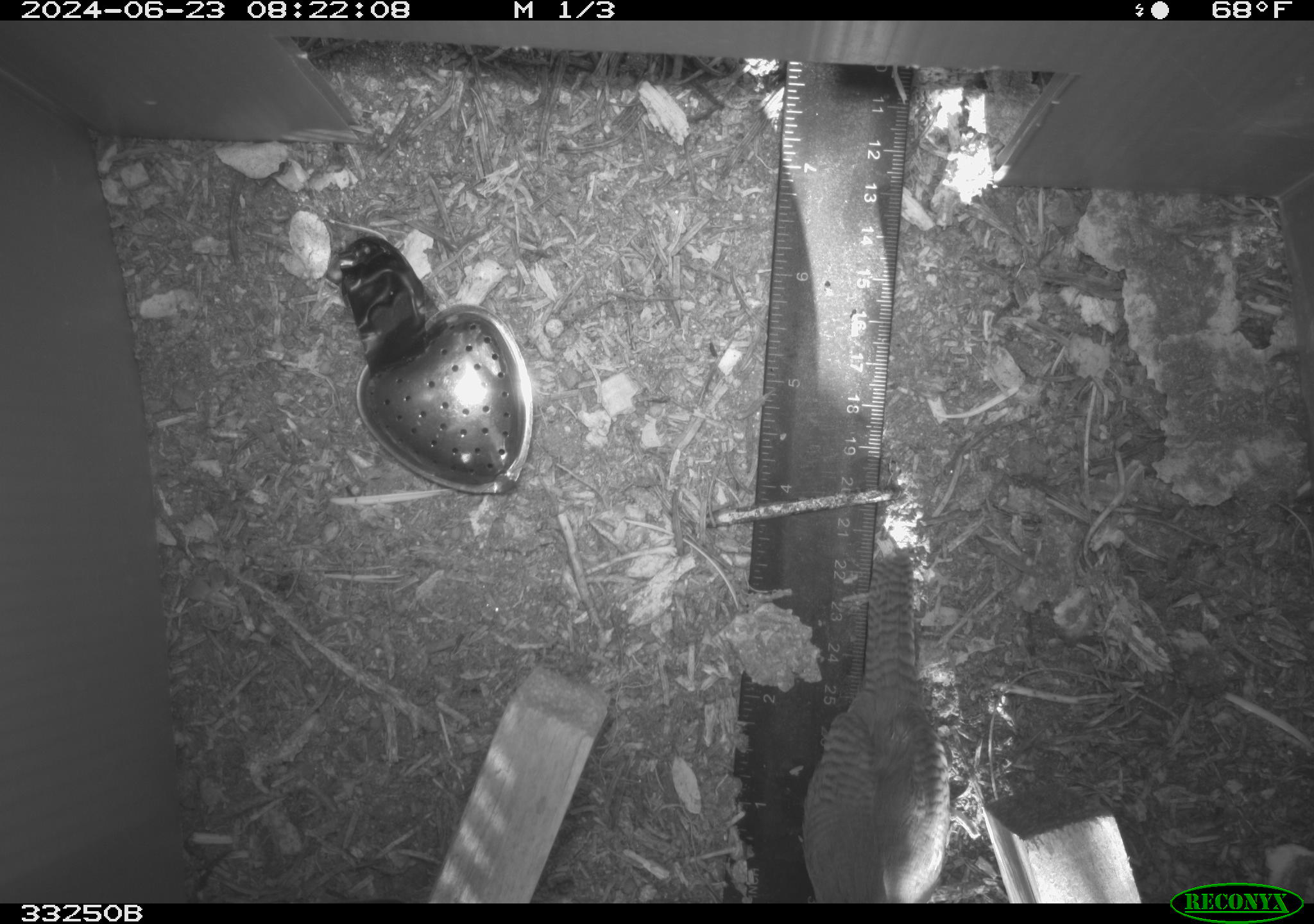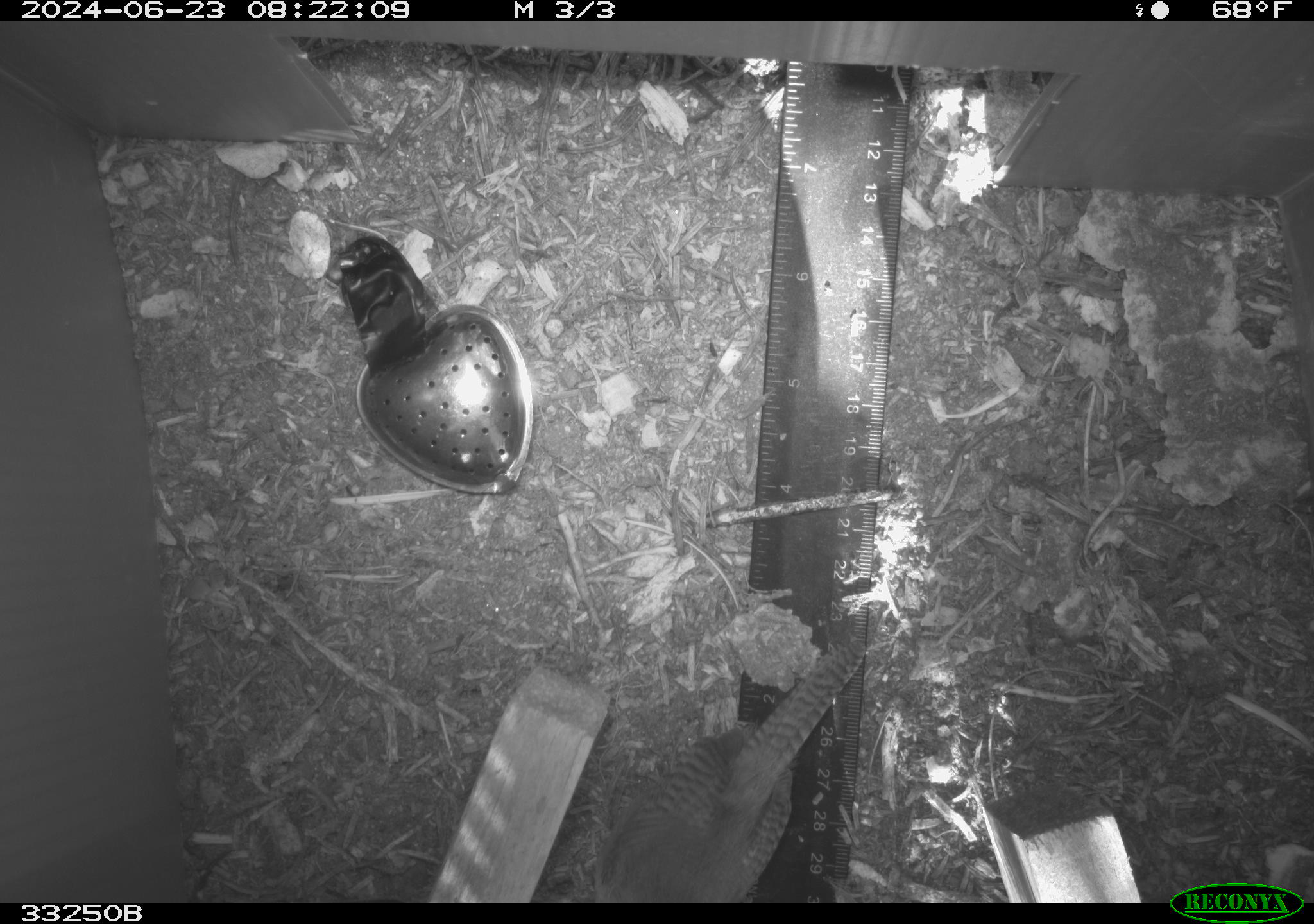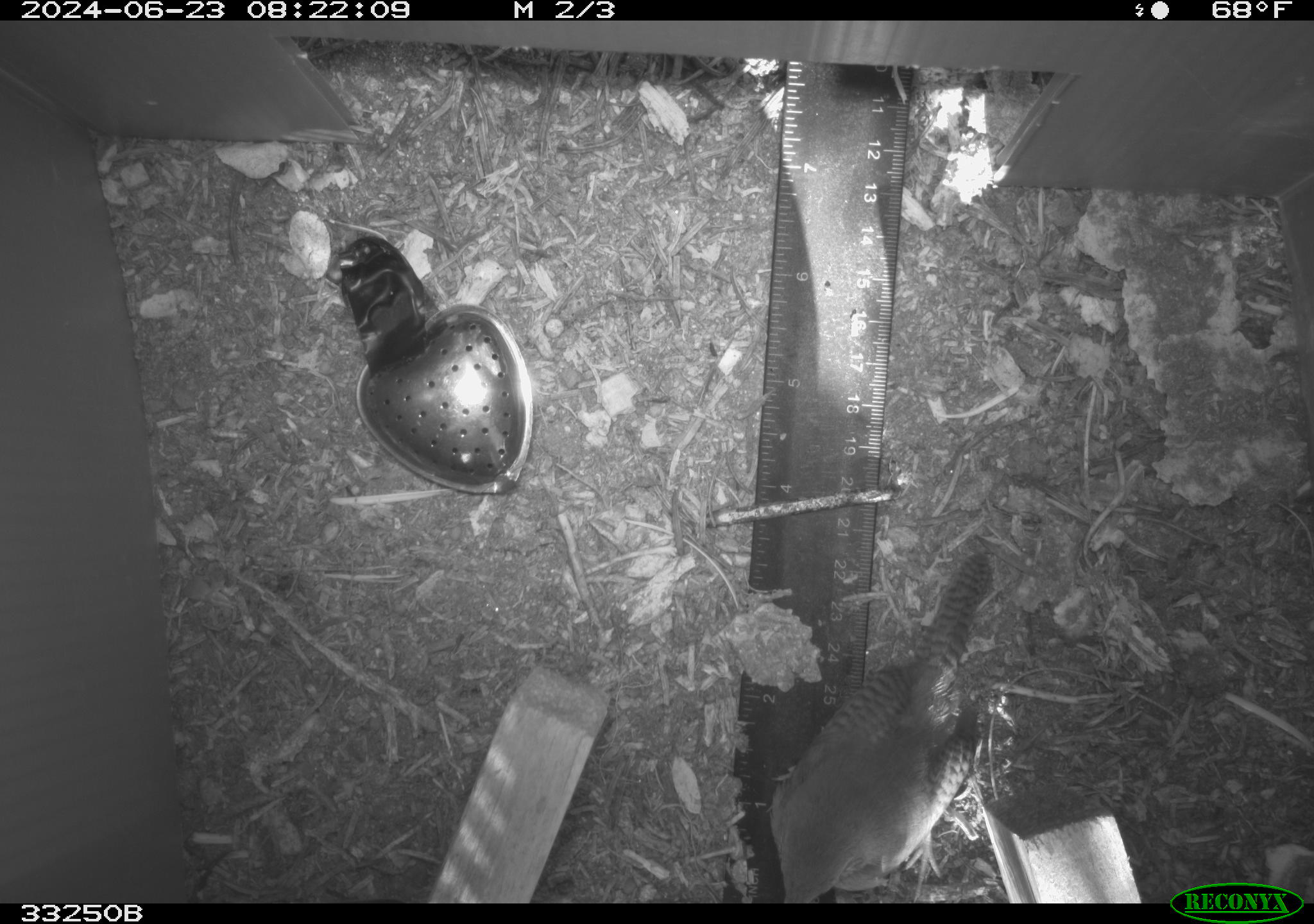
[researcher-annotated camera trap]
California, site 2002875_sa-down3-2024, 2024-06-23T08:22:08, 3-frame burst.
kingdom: Animalia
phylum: Chordata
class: Aves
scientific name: Aves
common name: bird